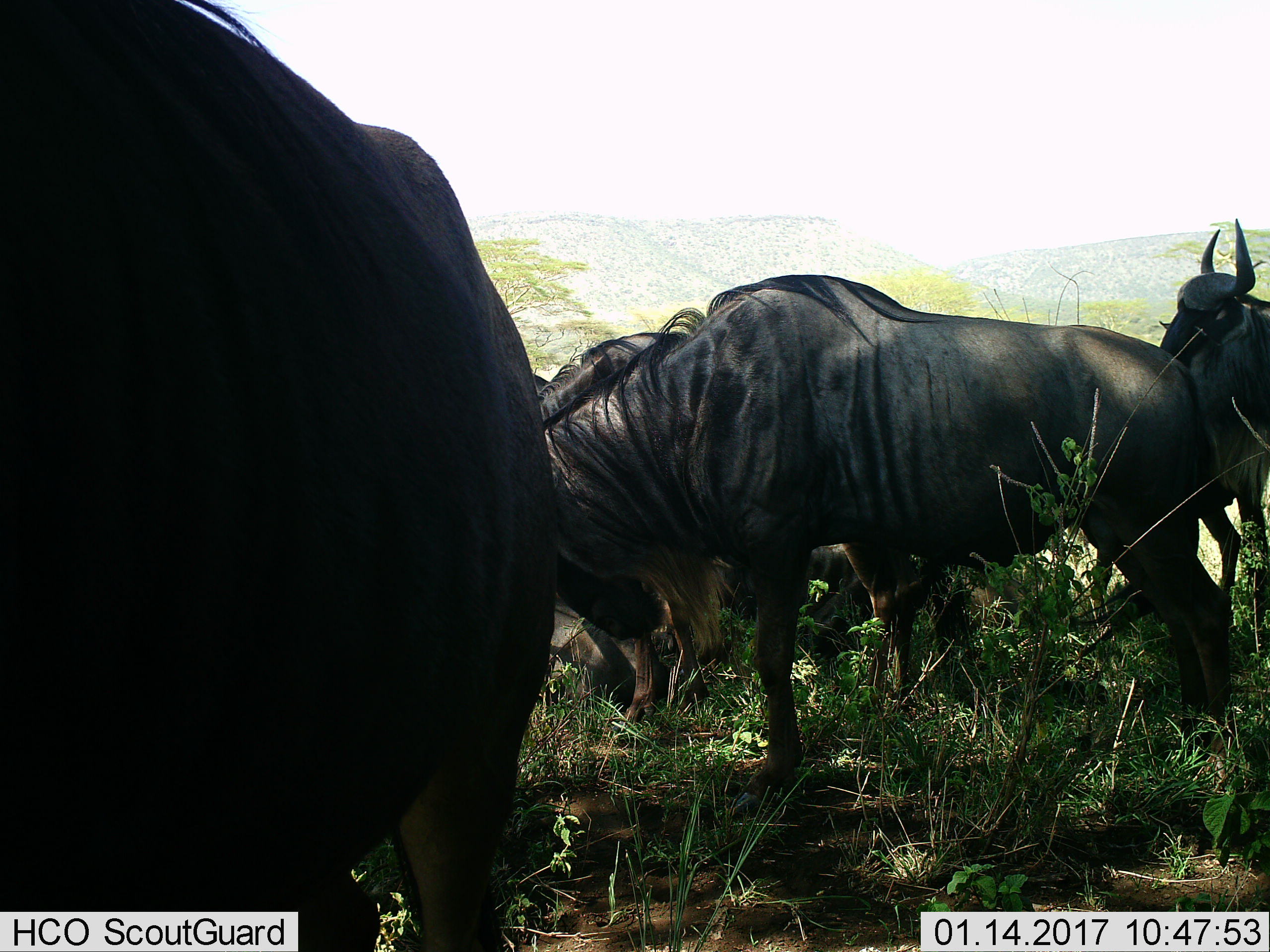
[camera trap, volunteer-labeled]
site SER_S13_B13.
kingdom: Animalia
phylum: Chordata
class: Mammalia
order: Artiodactyla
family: Bovidae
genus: Connochaetes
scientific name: Connochaetes taurinus taurinus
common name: blue wildebeest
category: wildebeestblue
Wildebeestblue (blue wildebeest) (Connochaetes taurinus taurinus), count 4. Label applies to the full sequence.